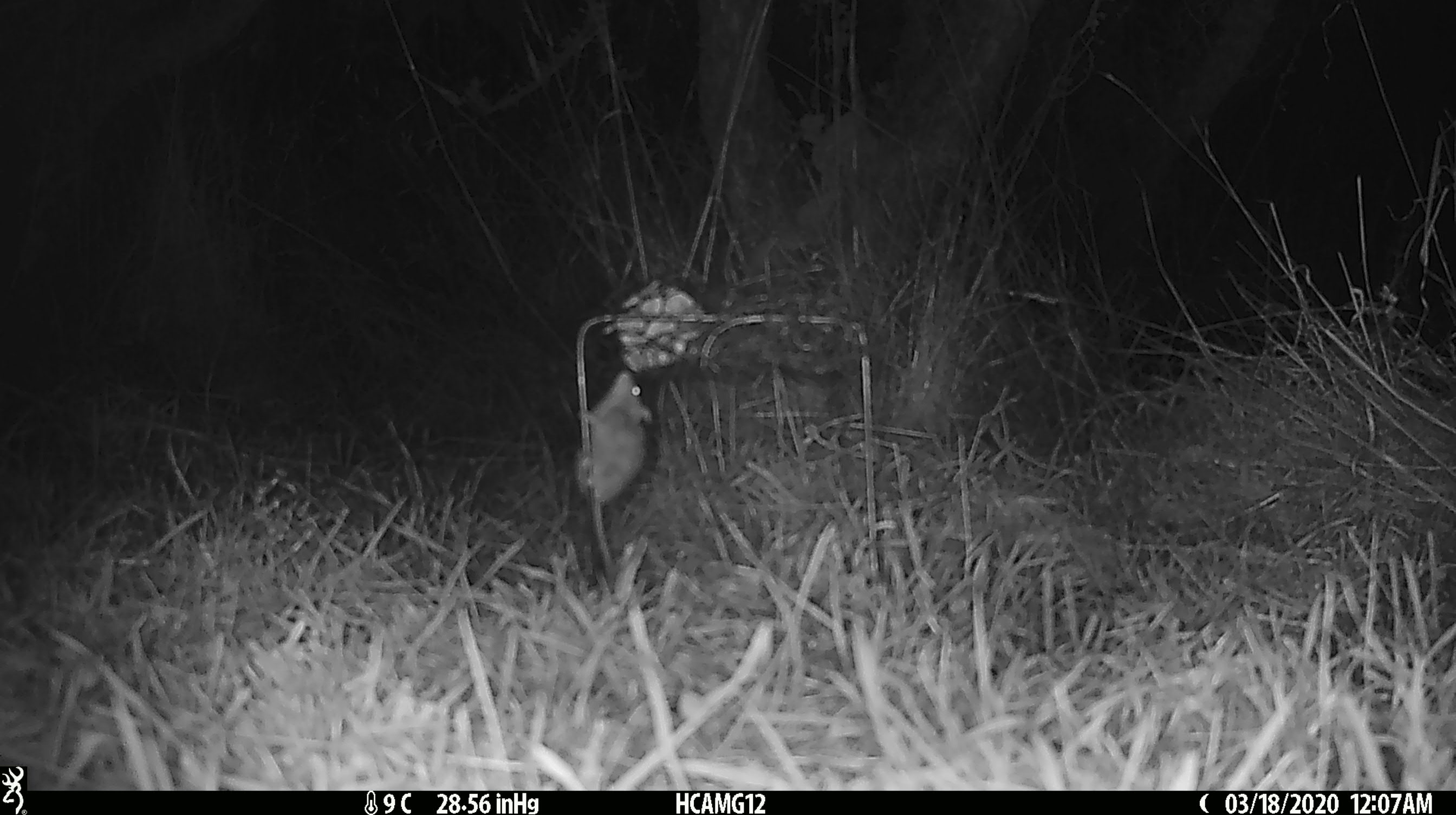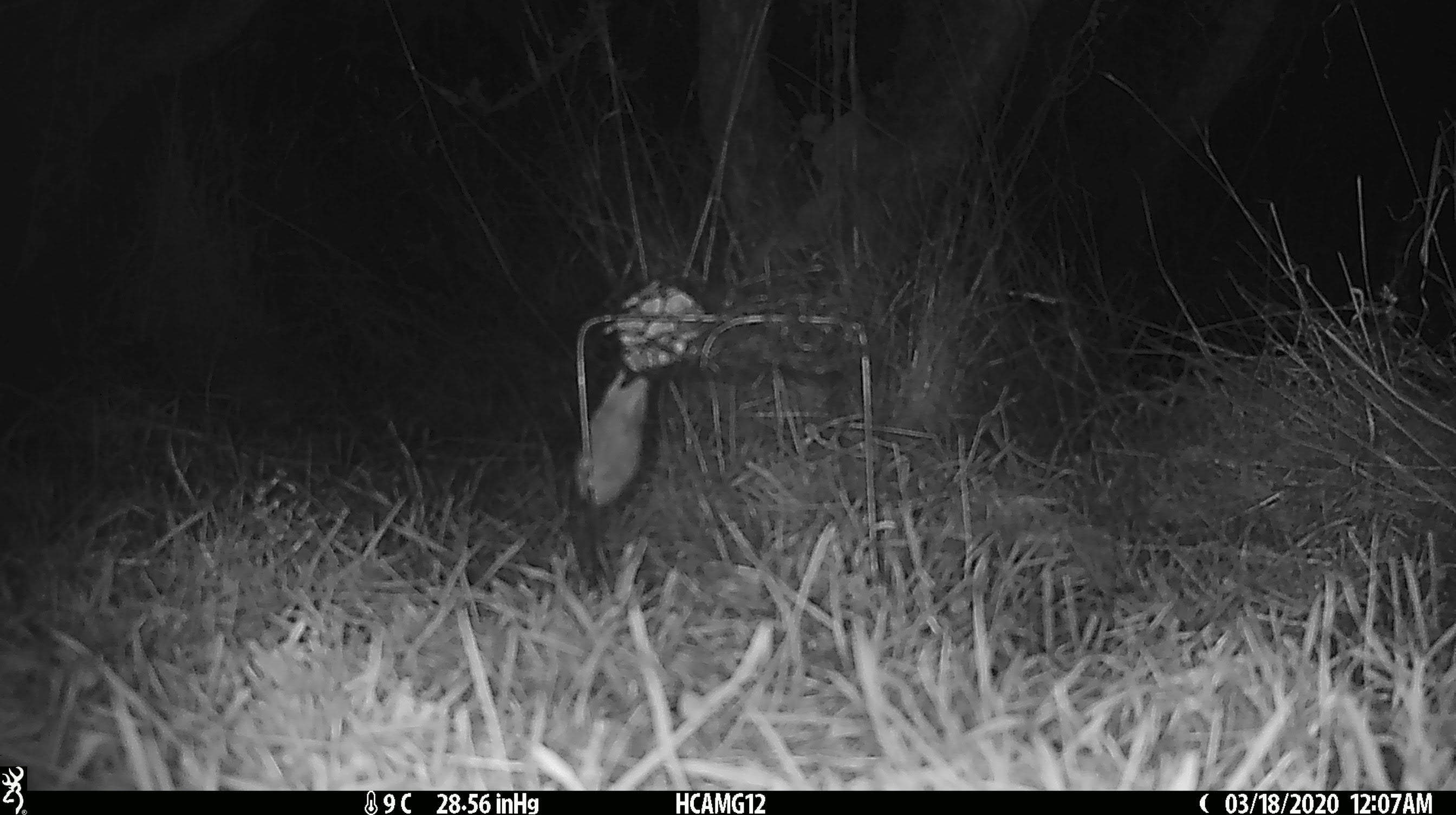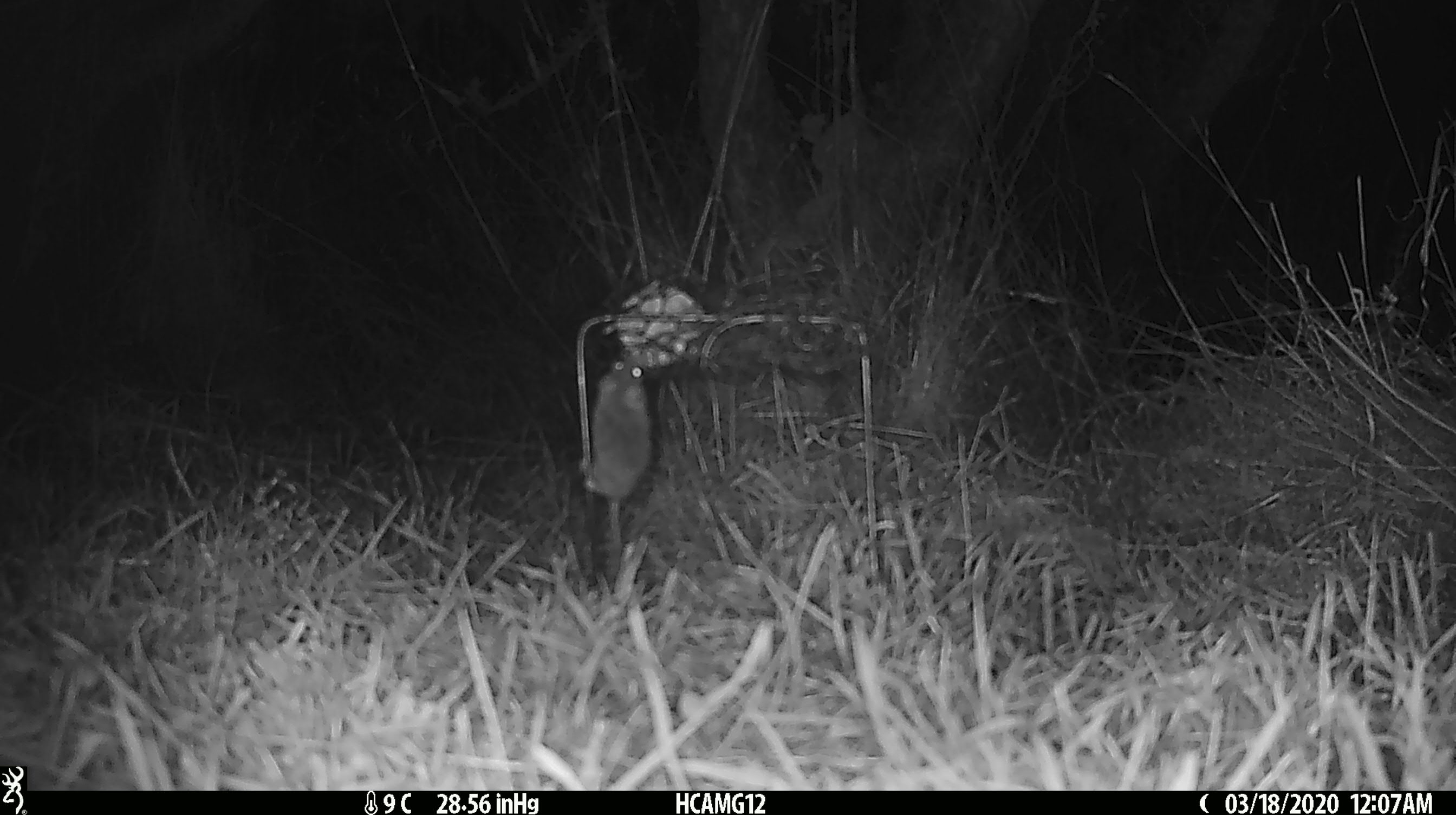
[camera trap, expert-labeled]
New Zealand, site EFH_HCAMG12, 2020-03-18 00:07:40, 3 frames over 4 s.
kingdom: Animalia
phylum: Chordata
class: Mammalia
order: Rodentia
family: Muridae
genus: Mus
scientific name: Mus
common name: mouse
Mouse (Mus).